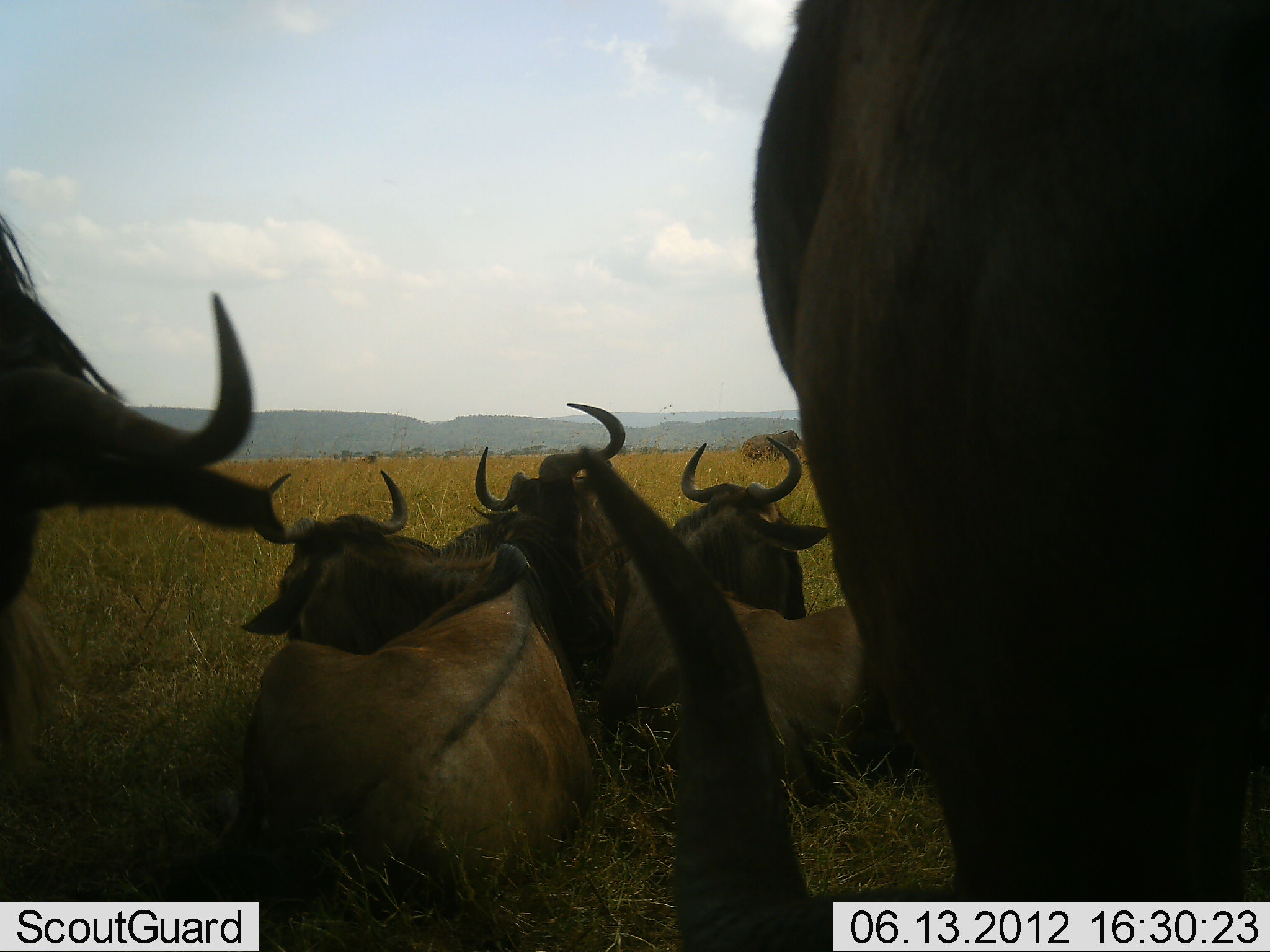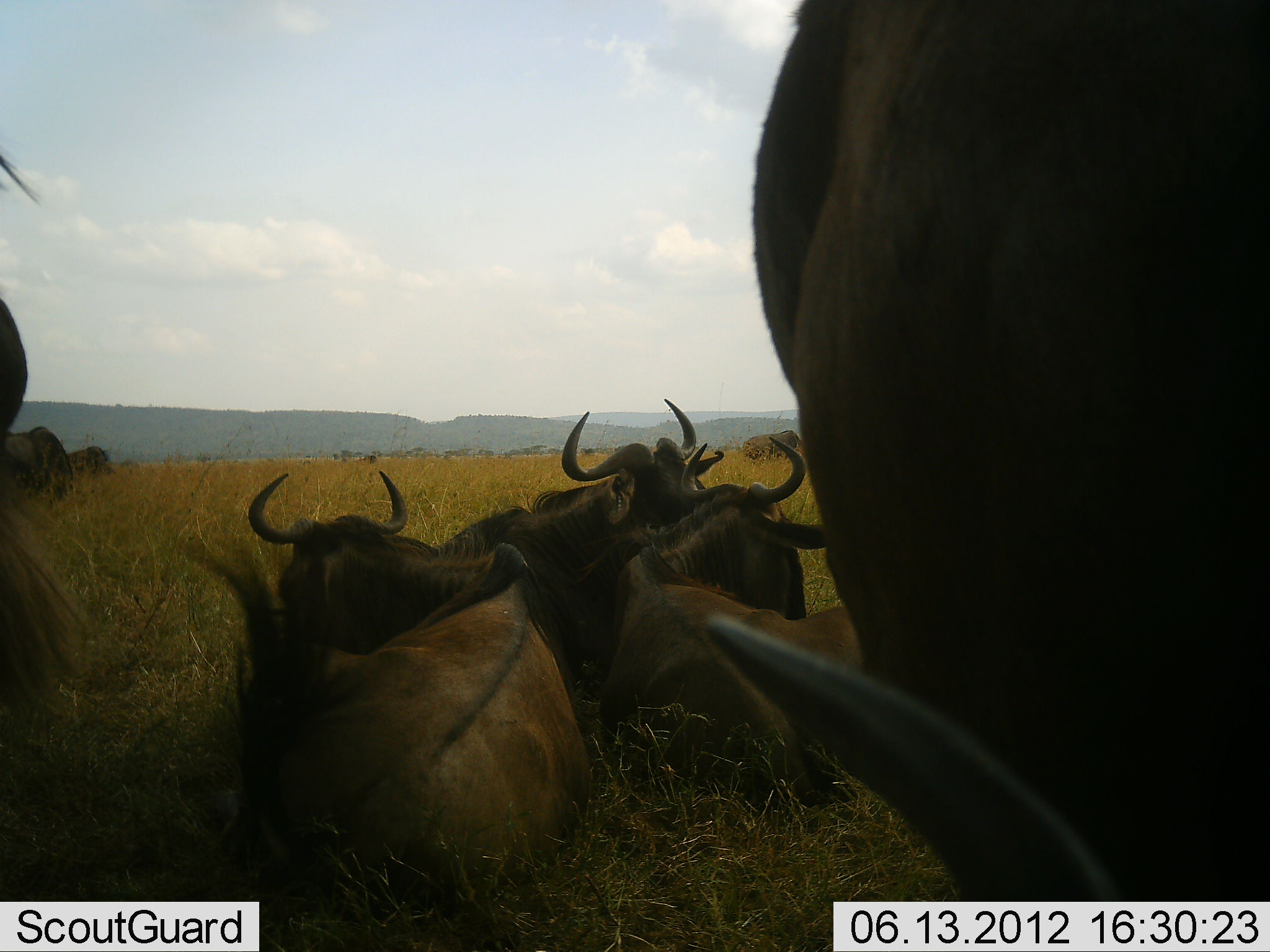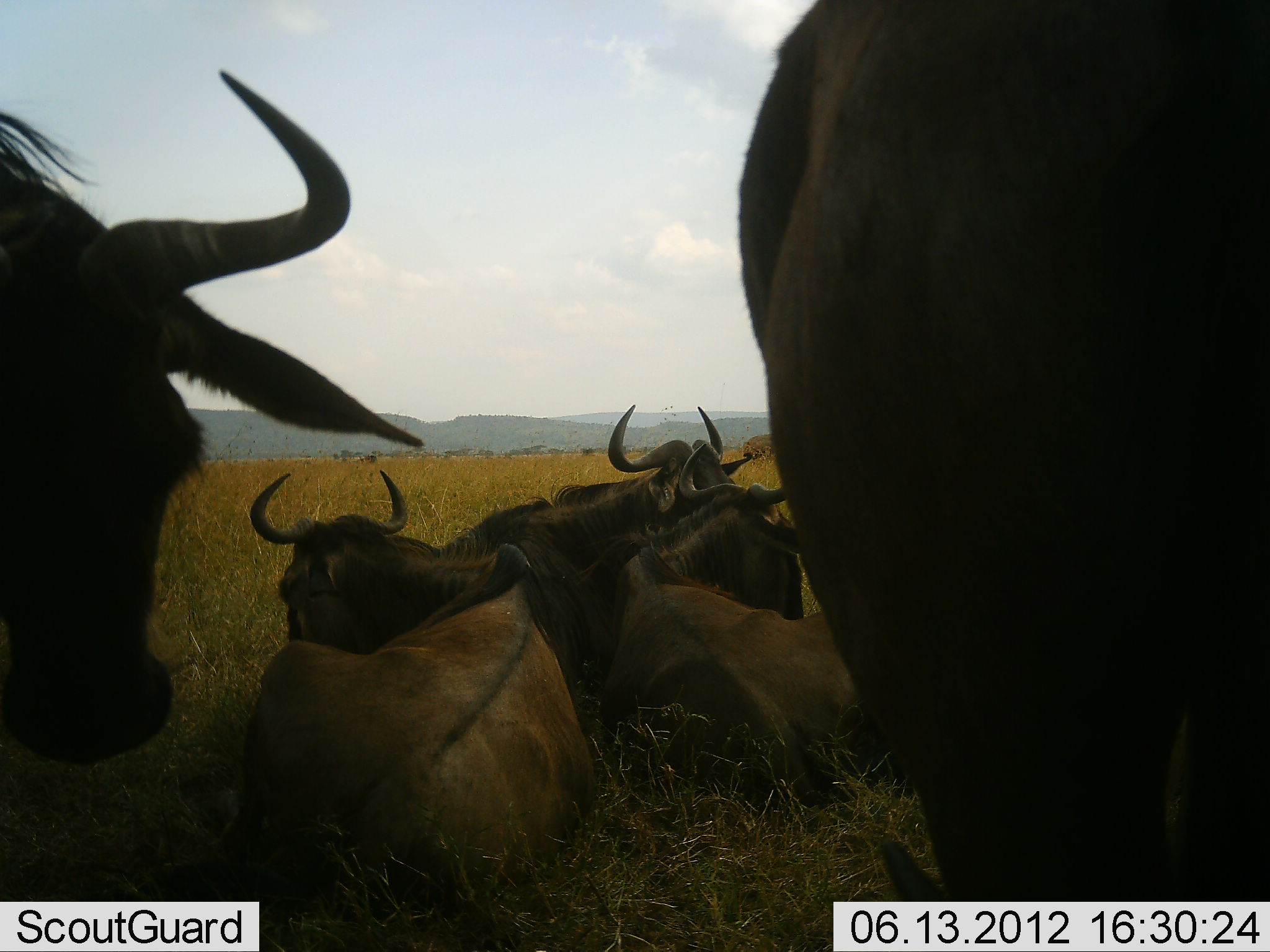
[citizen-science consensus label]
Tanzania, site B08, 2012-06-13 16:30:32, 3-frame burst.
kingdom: Animalia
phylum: Chordata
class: Mammalia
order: Artiodactyla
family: Bovidae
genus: Connochaetes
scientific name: Connochaetes taurinus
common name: blue wildebeest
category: wildebeest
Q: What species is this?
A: Wildebeest (blue wildebeest) (Connochaetes taurinus).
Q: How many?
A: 8.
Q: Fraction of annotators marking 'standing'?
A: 70%.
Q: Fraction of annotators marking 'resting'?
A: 100%.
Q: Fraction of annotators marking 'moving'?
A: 10%.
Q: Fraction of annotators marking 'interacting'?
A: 0%.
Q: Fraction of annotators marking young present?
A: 0%.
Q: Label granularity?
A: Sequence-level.